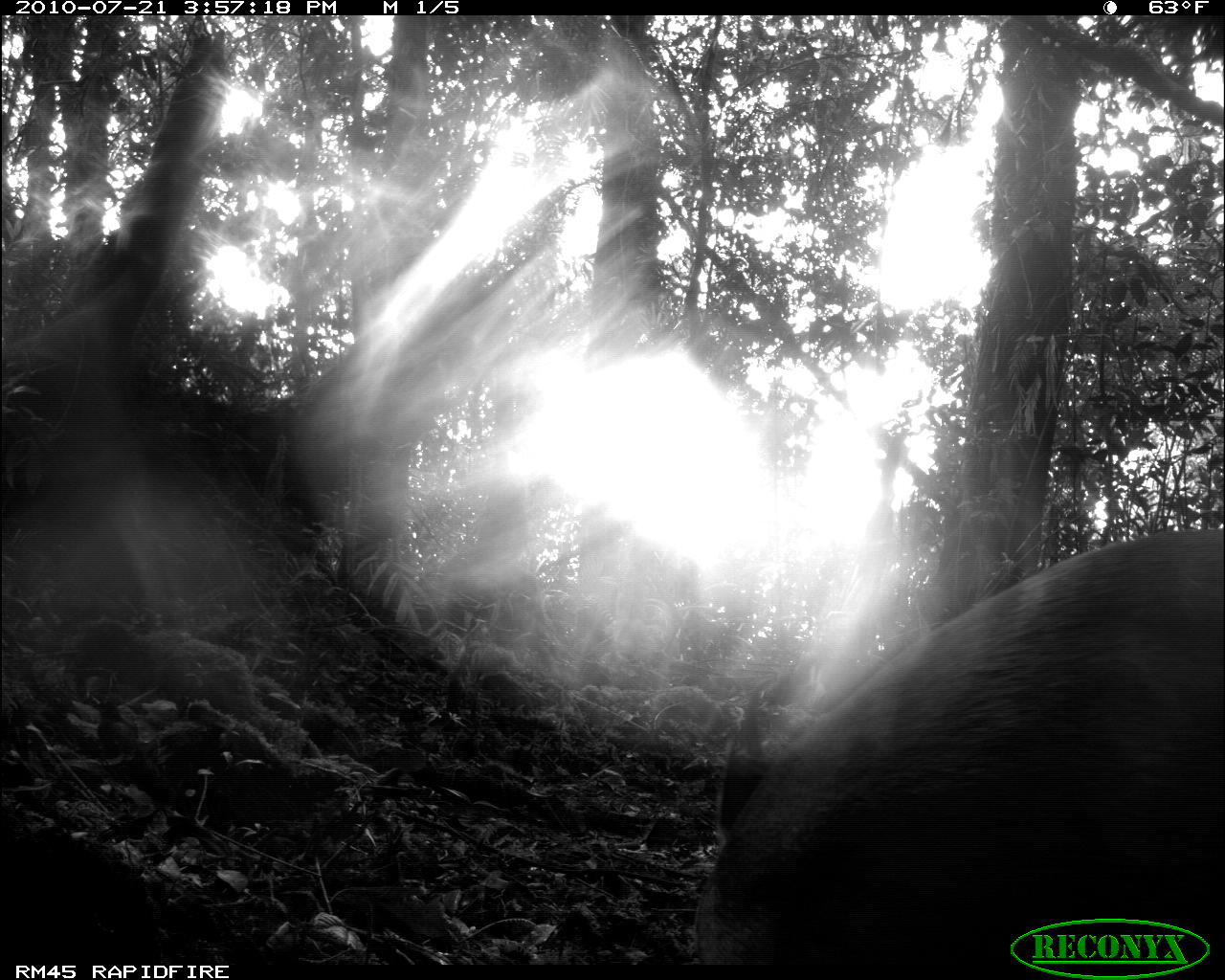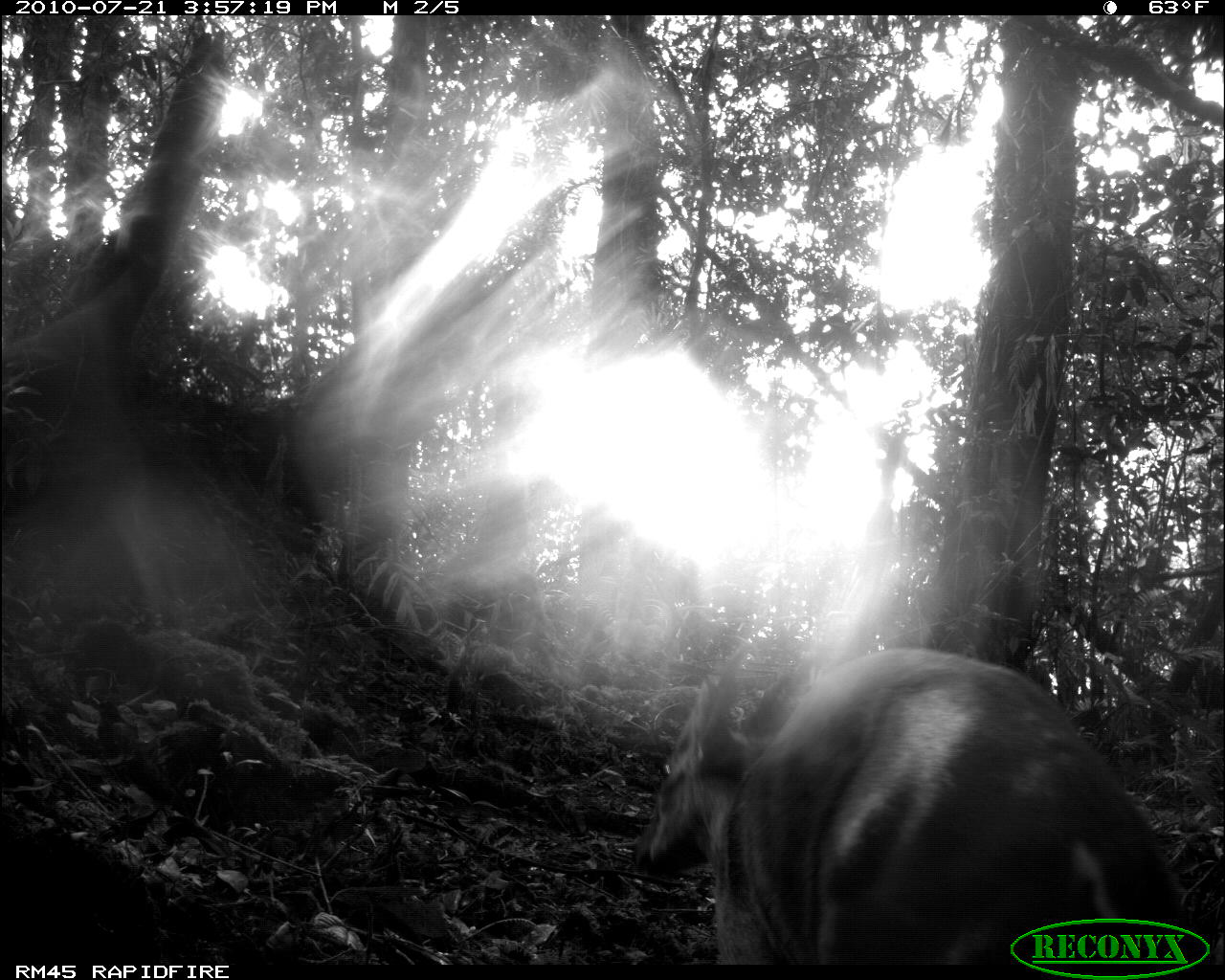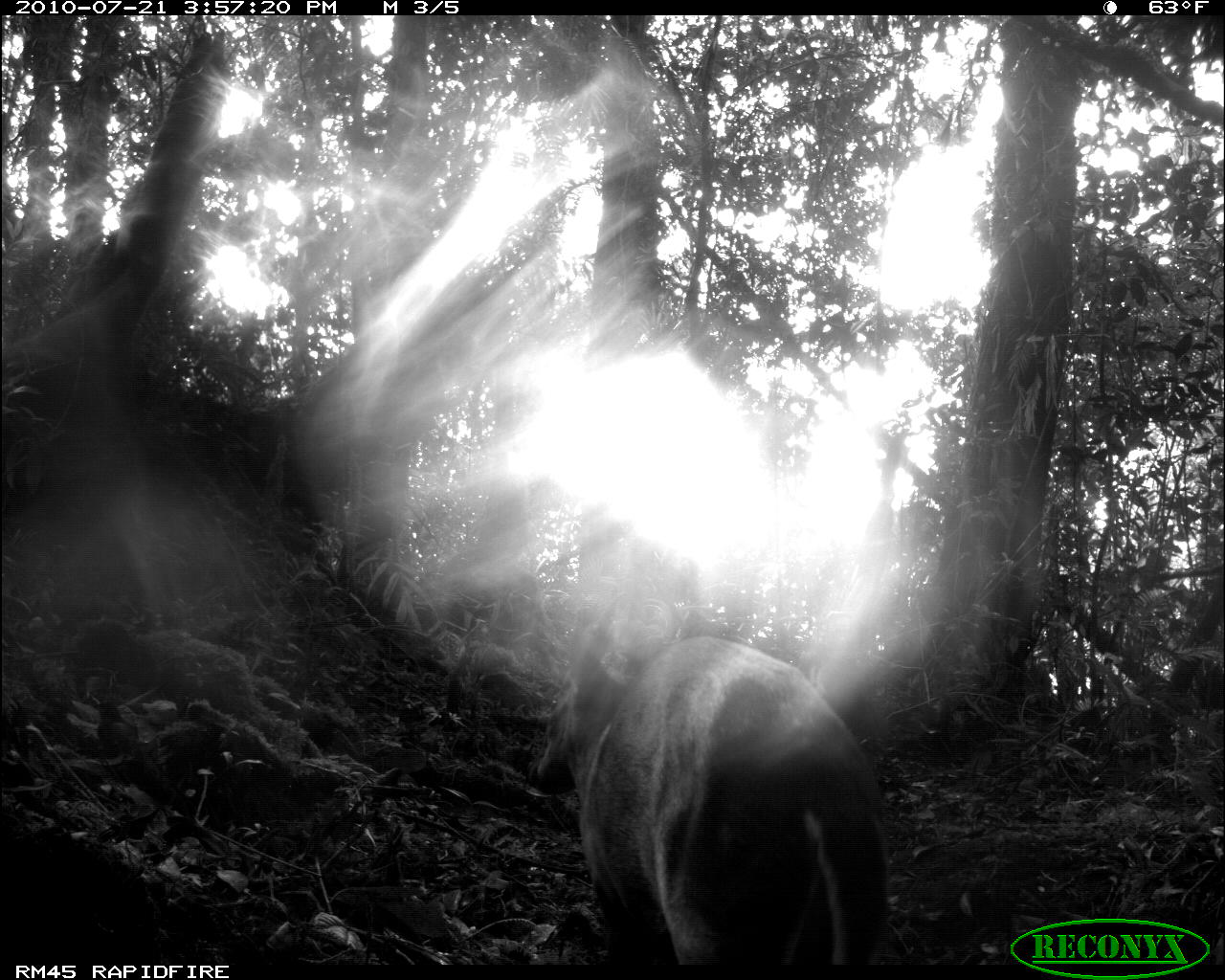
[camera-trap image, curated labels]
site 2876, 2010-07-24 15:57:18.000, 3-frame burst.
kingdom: Animalia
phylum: Chordata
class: Mammalia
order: Artiodactyla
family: Cervidae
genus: Muntiacus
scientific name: Muntiacus muntjak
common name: southern red muntjac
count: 1